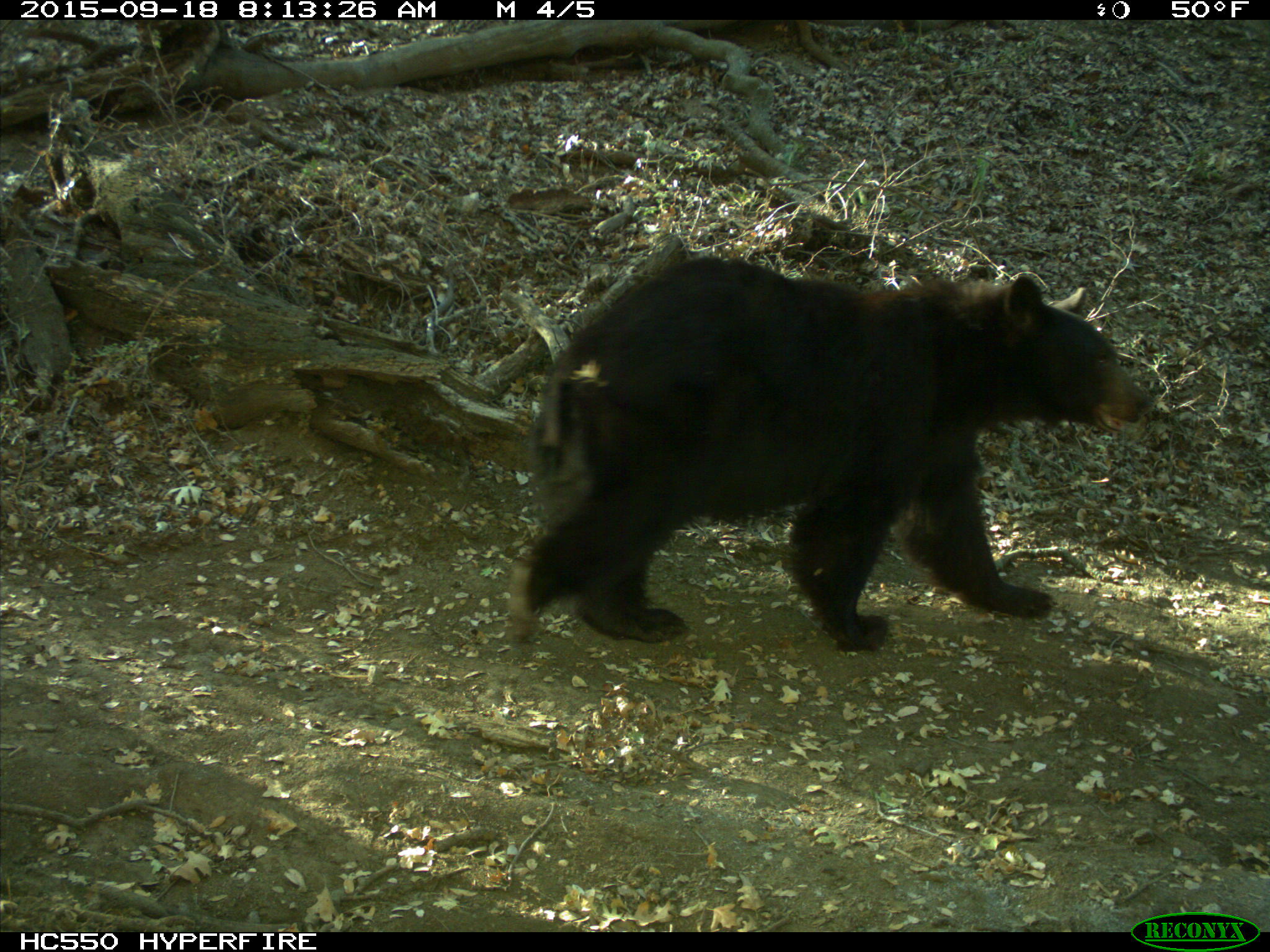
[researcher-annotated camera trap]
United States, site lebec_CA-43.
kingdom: Animalia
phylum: Chordata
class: Mammalia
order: Carnivora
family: Ursidae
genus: Ursus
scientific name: Ursus americanus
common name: american black bear